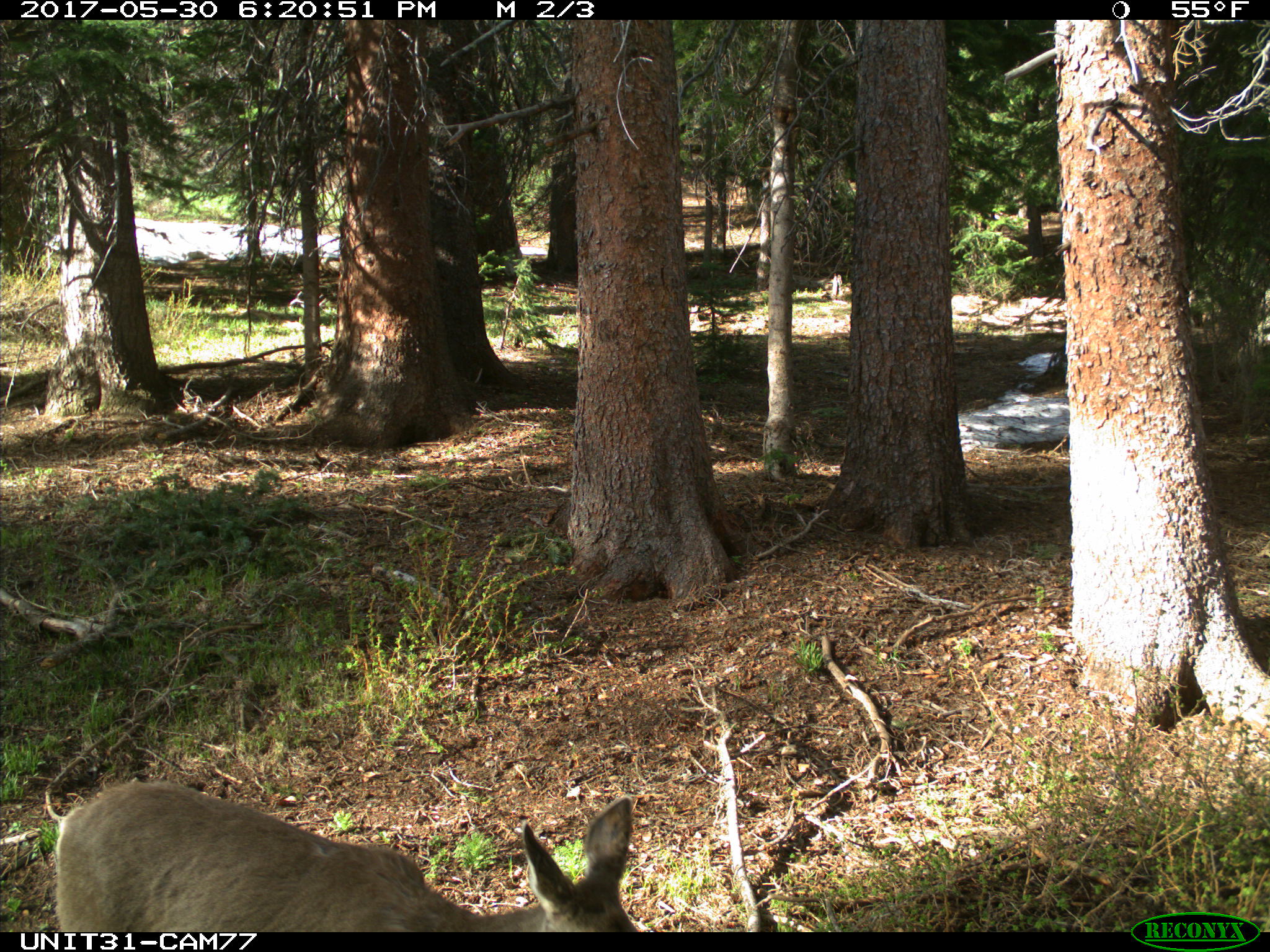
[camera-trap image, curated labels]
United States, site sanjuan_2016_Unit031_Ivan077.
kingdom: Animalia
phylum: Chordata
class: Mammalia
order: Artiodactyla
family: Cervidae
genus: Odocoileus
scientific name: Odocoileus hemionus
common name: mule deer